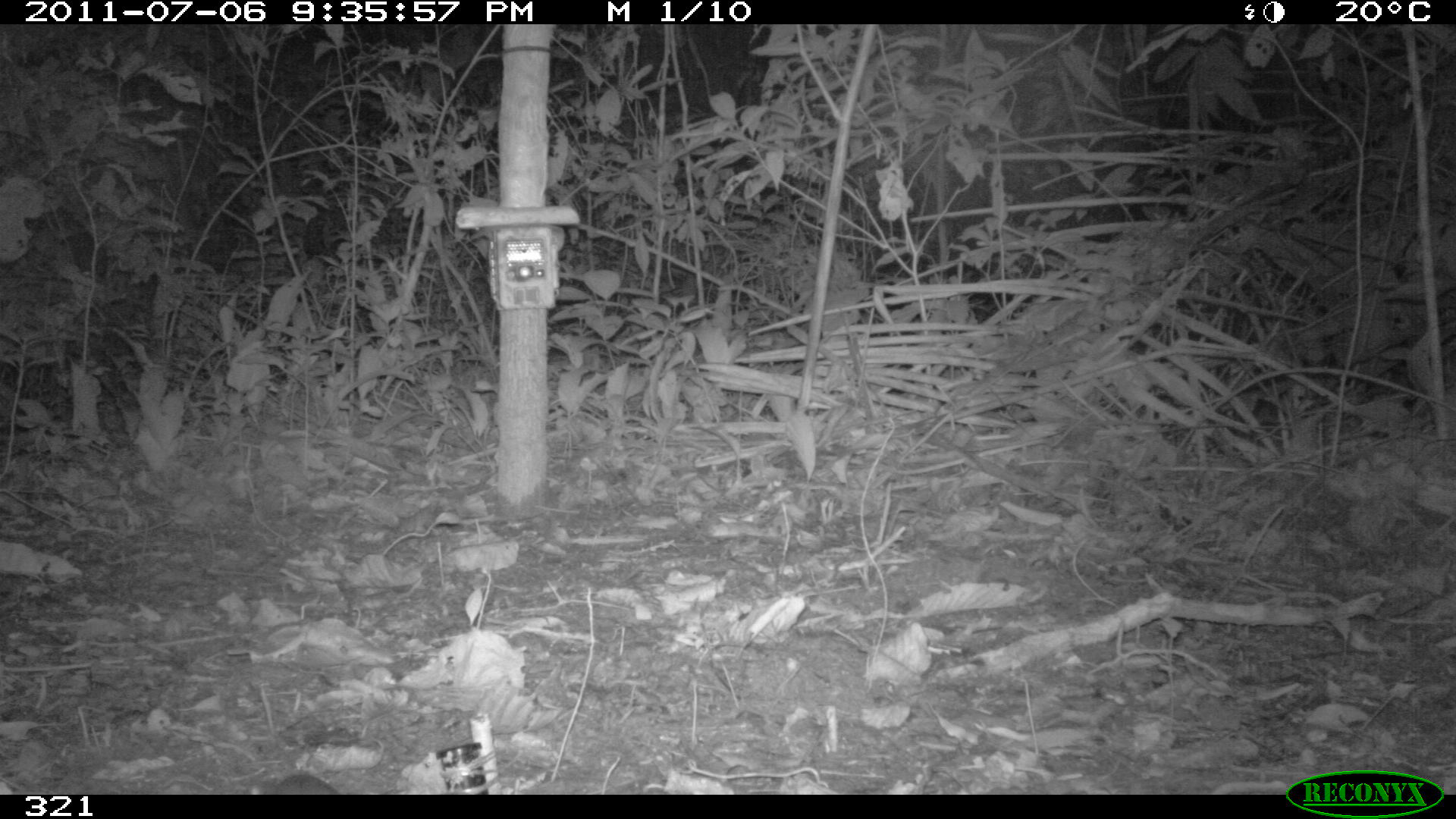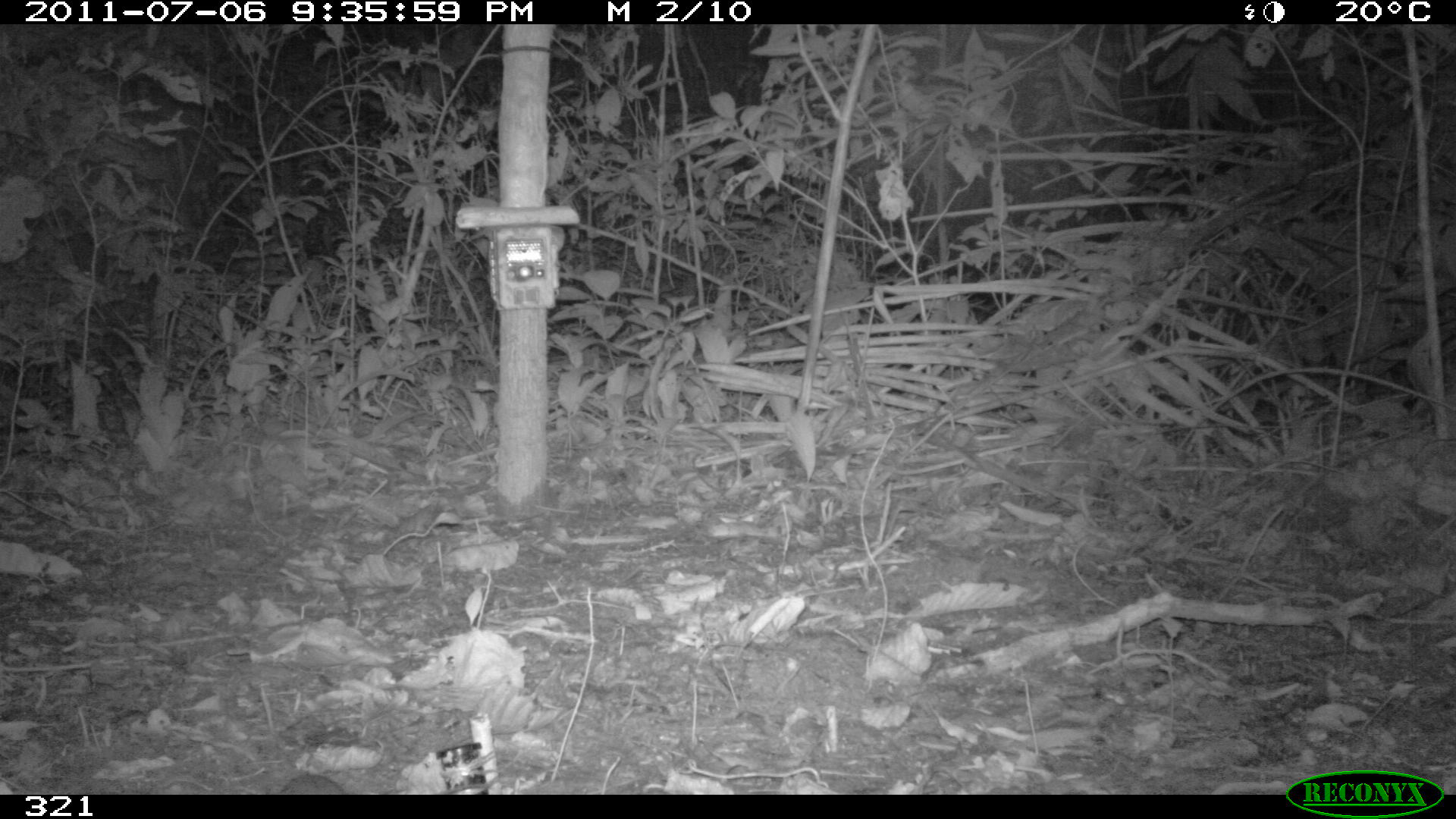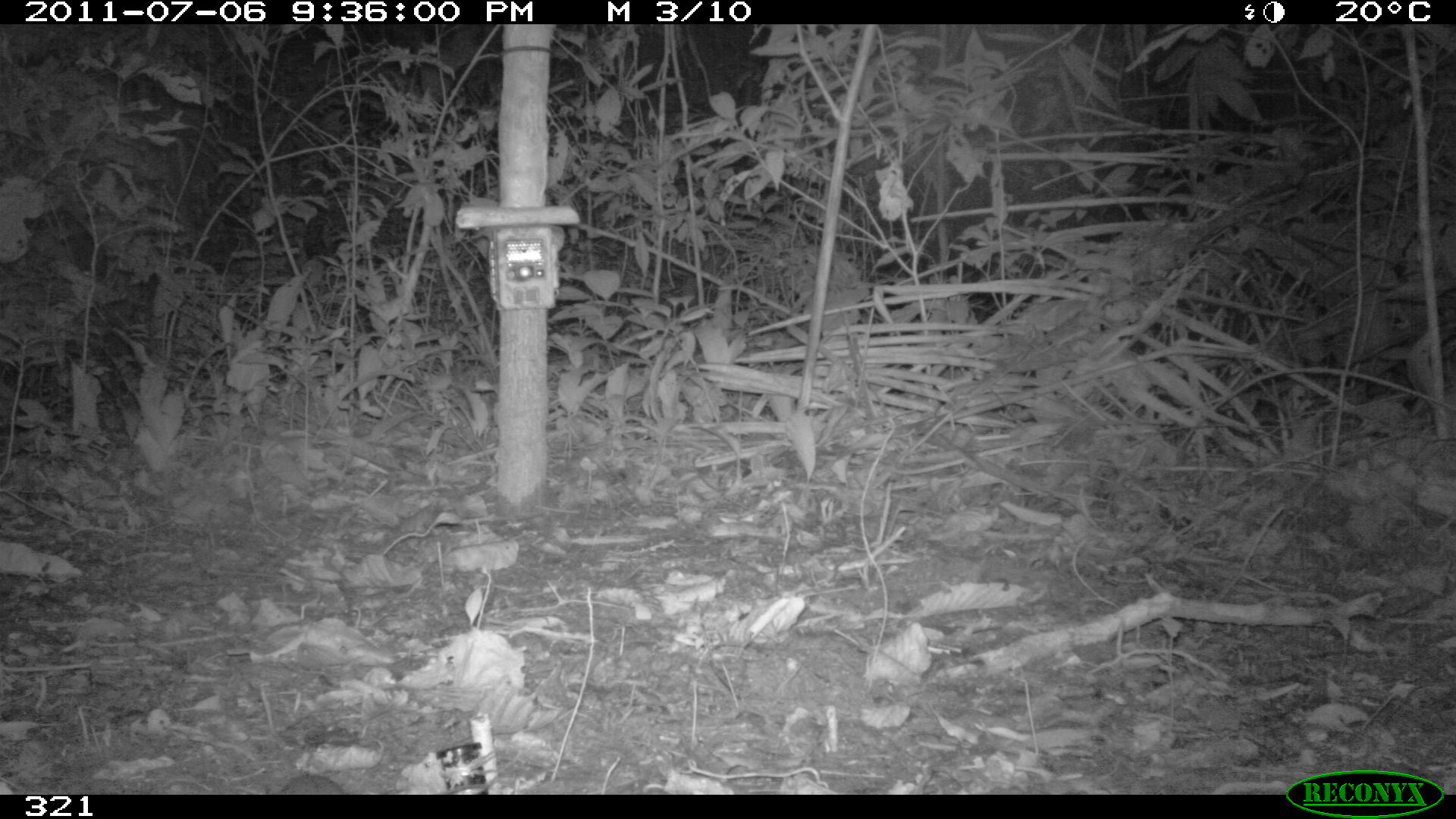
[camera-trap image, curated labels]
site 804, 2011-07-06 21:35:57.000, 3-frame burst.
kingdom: Animalia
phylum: Chordata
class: Mammalia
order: Rodentia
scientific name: Rodentia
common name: rodents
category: unknown rodent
Unknown rodent (rodents) (Rodentia).